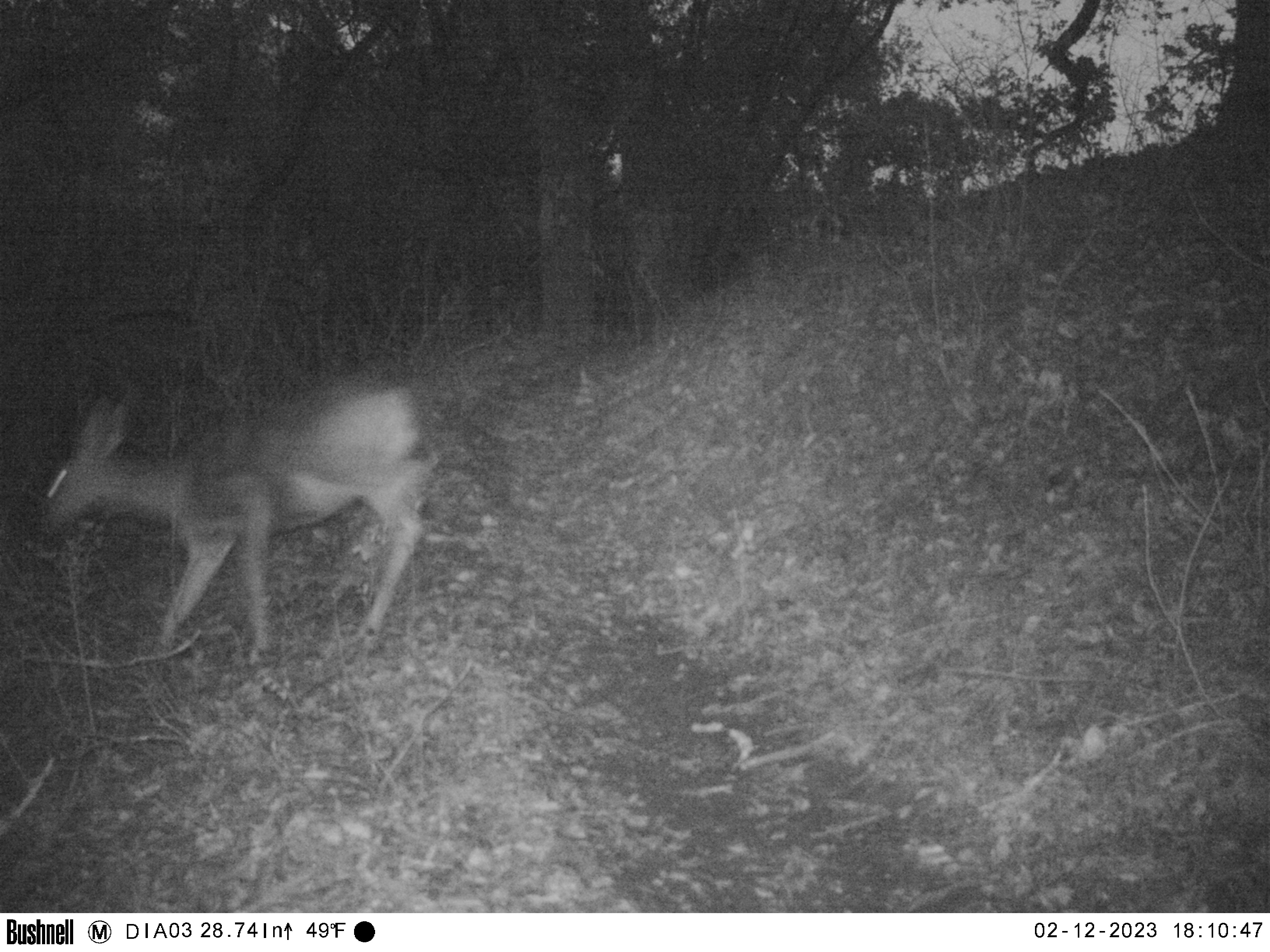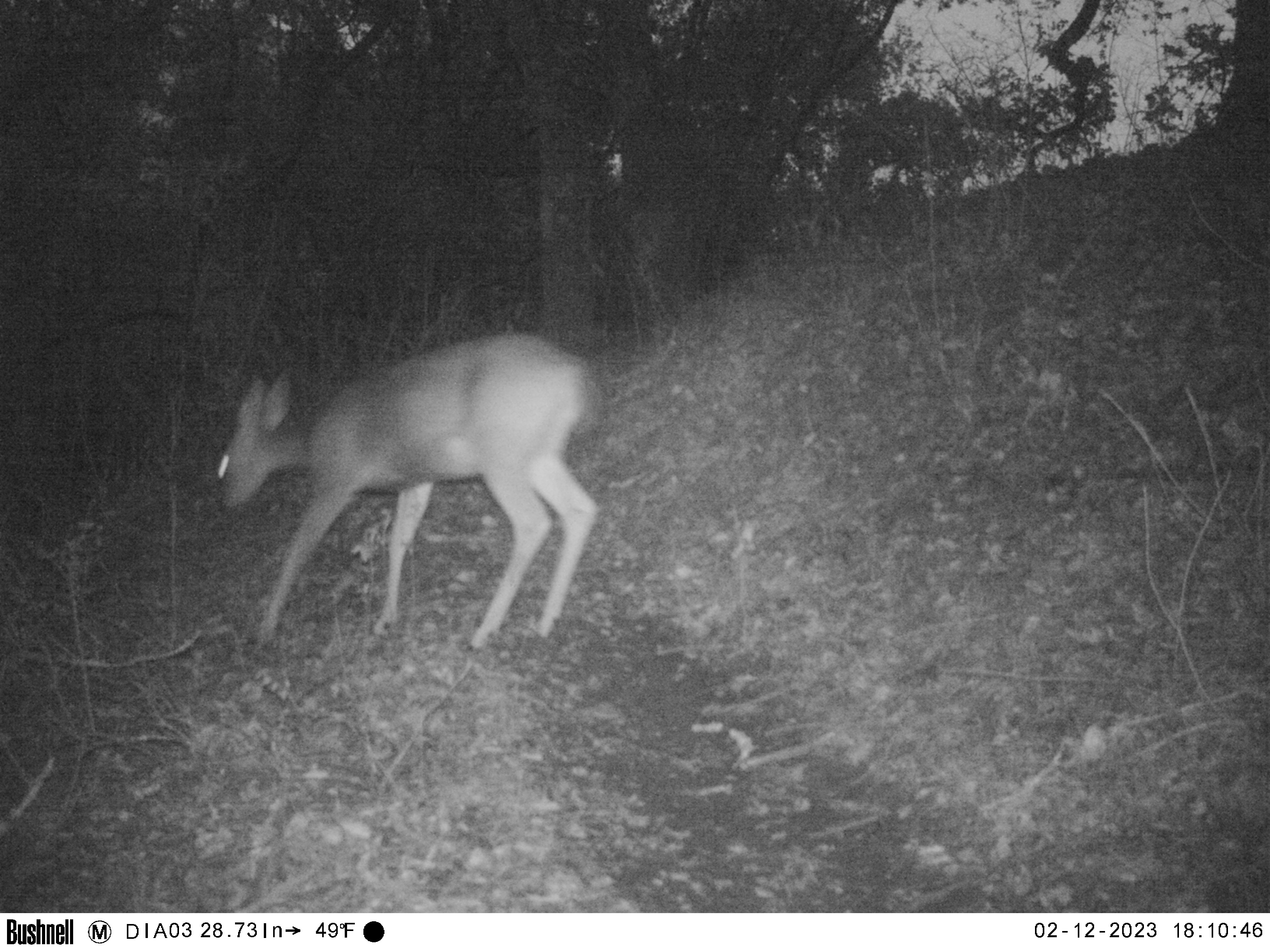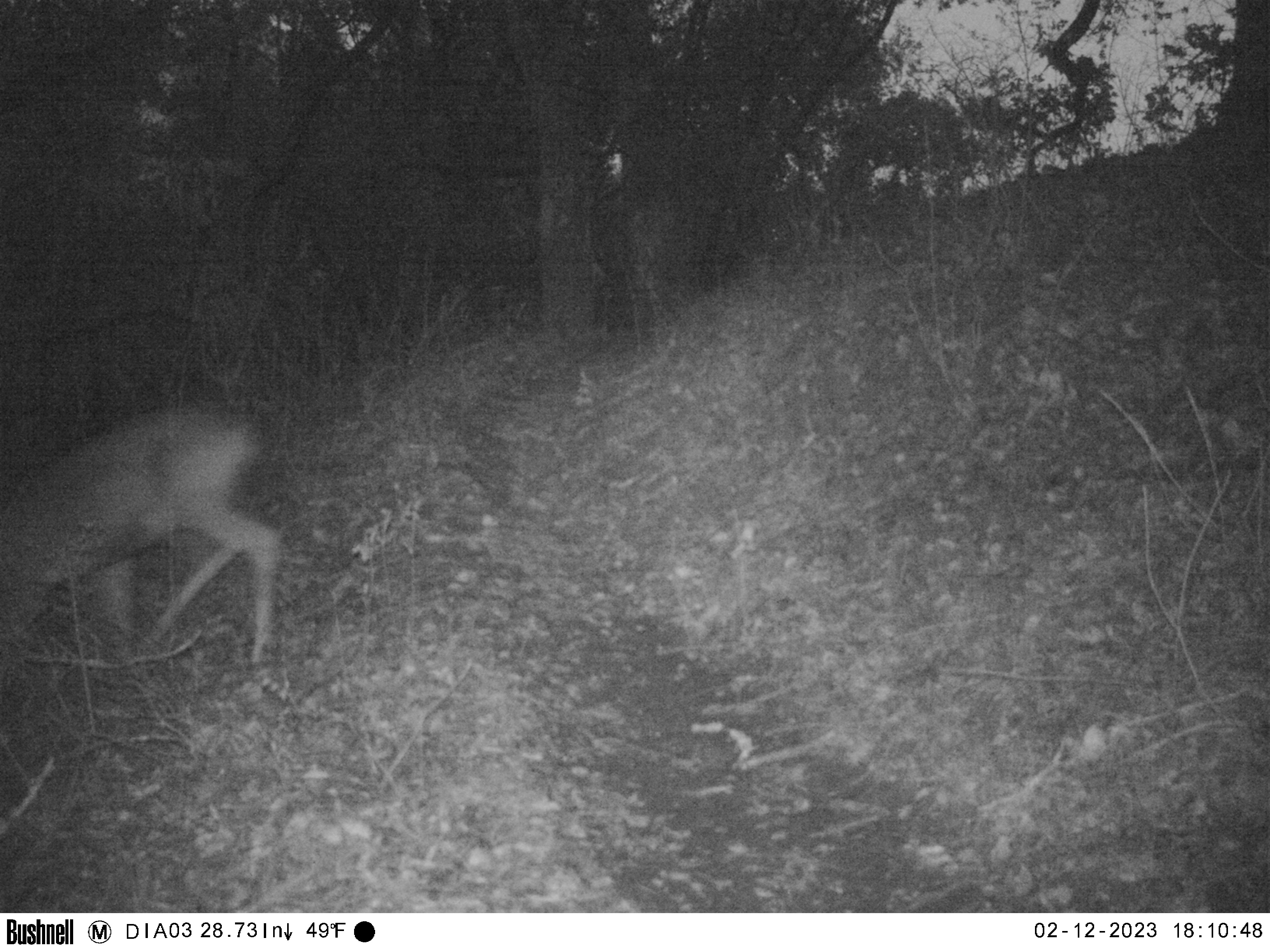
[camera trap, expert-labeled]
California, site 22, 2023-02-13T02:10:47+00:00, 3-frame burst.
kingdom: Animalia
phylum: Chordata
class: Mammalia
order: Artiodactyla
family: Cervidae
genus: Odocoileus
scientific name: Odocoileus hemionus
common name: mule deer